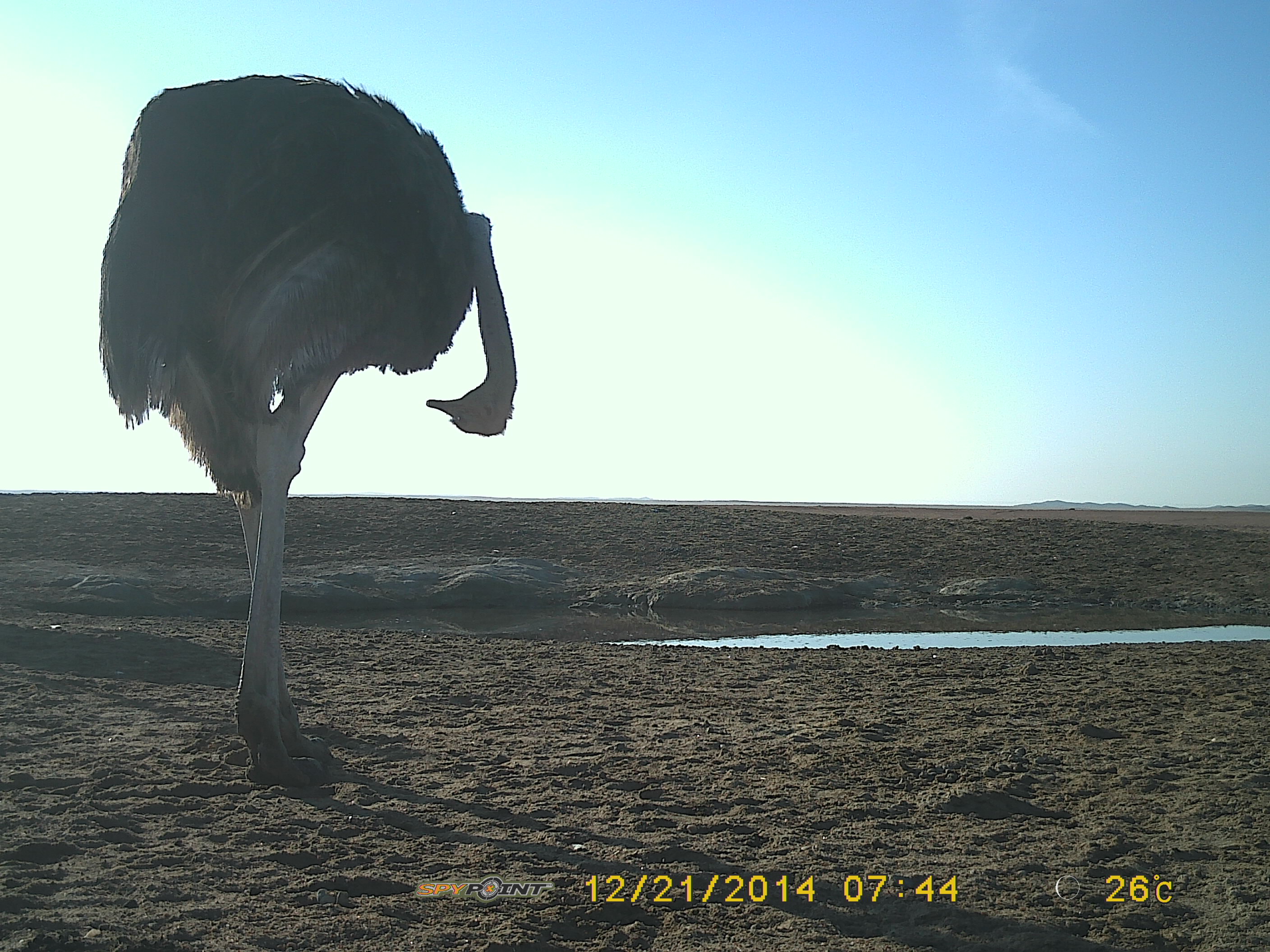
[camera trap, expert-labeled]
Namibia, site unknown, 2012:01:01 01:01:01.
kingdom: Animalia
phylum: Chordata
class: Aves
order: Struthioniformes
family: Struthionidae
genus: Struthio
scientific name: Struthio camelus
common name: common ostrich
Struthio camelus (common ostrich).